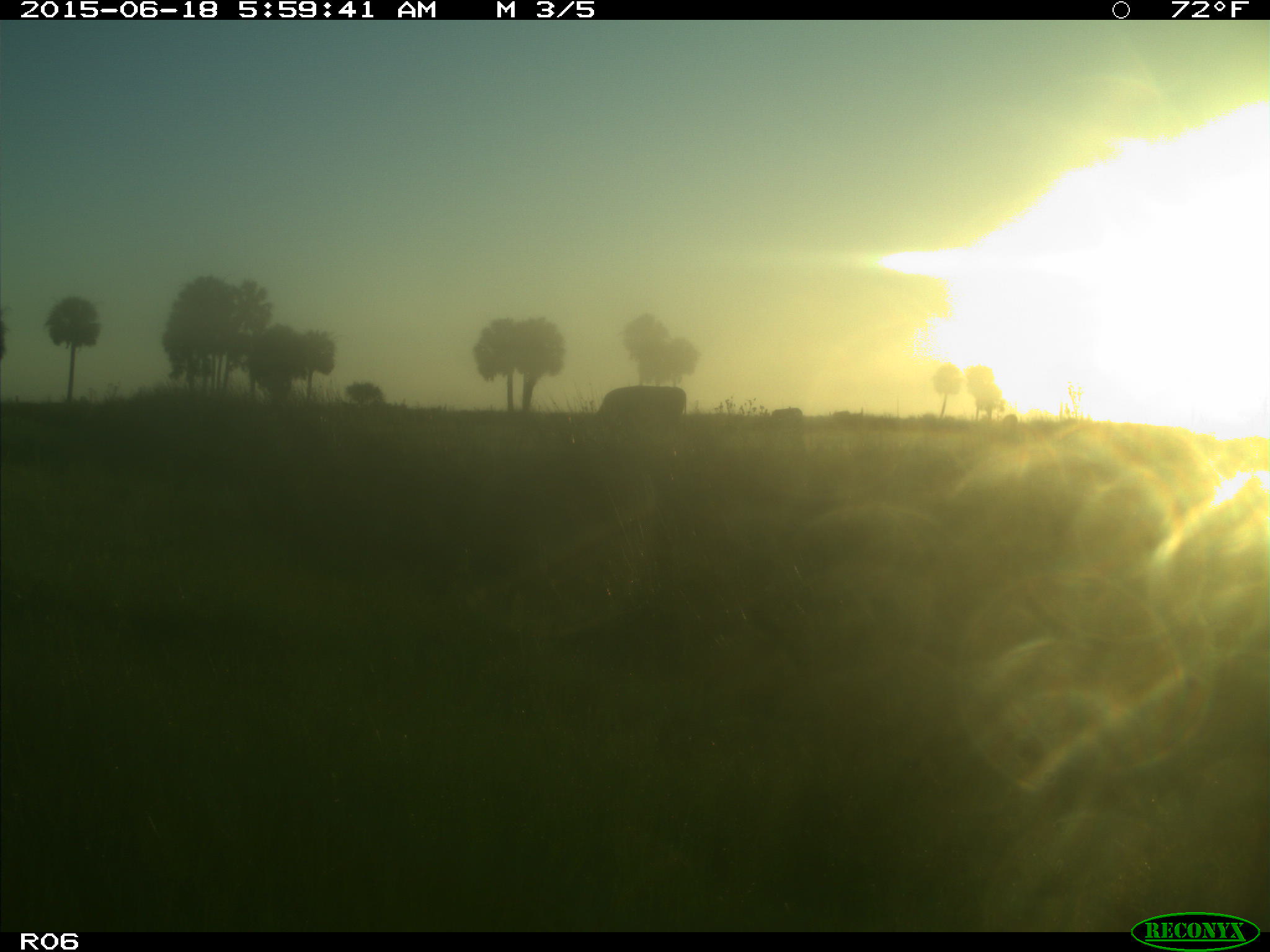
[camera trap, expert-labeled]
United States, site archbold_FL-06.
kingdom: Animalia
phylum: Chordata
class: Mammalia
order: Artiodactyla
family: Bovidae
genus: Bos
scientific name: Bos taurus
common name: domestic cow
Bos taurus (domestic cow).